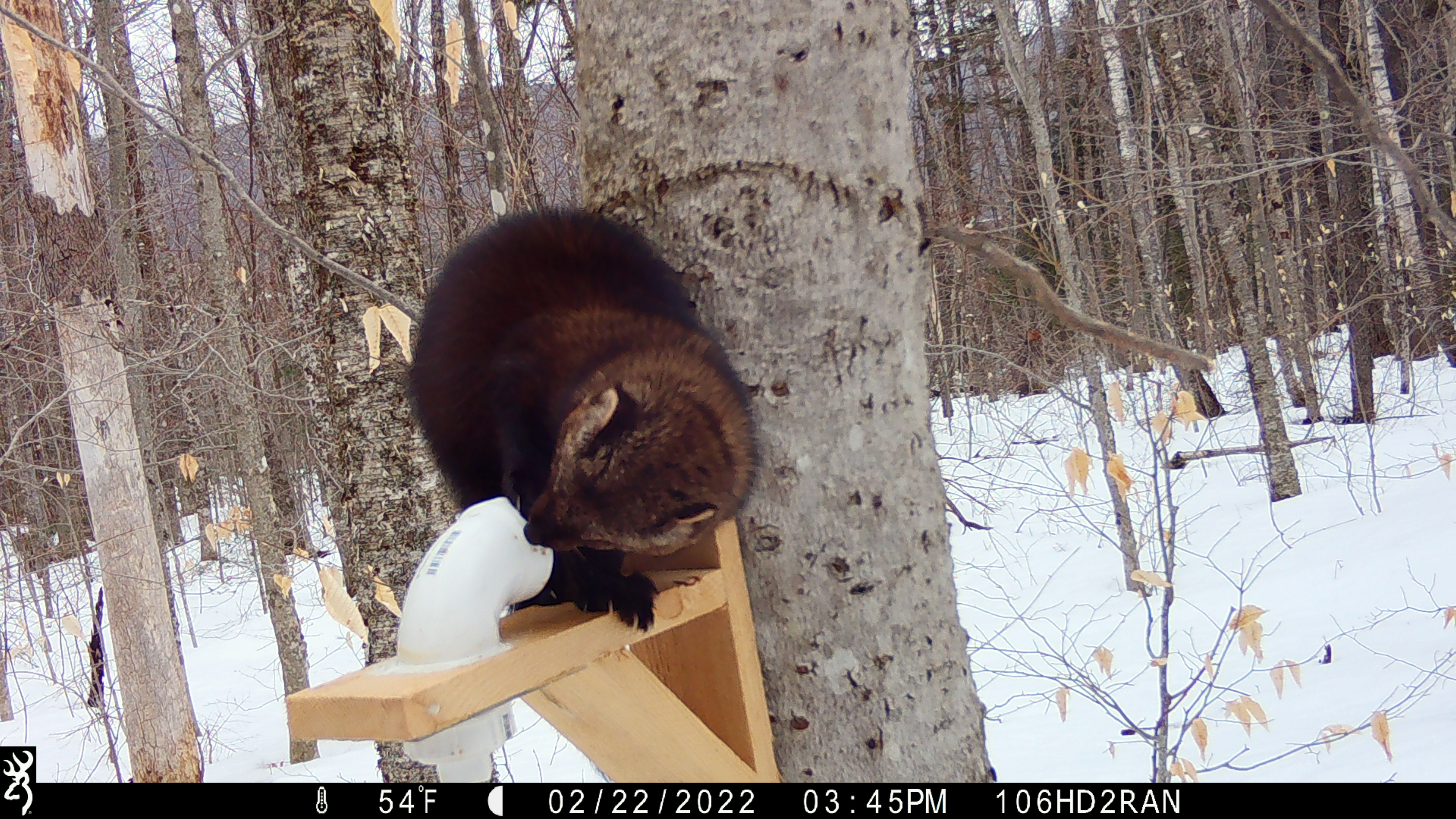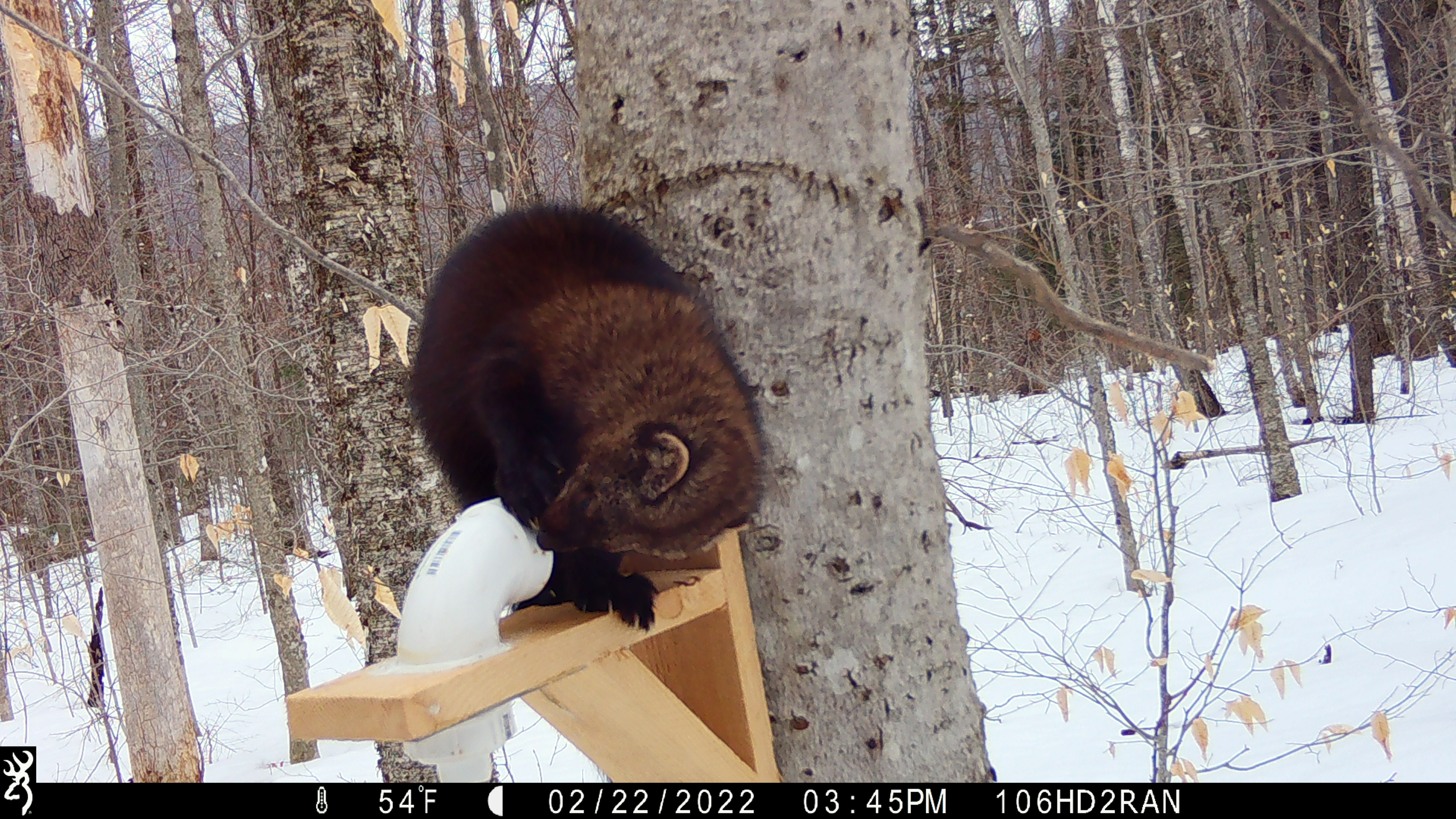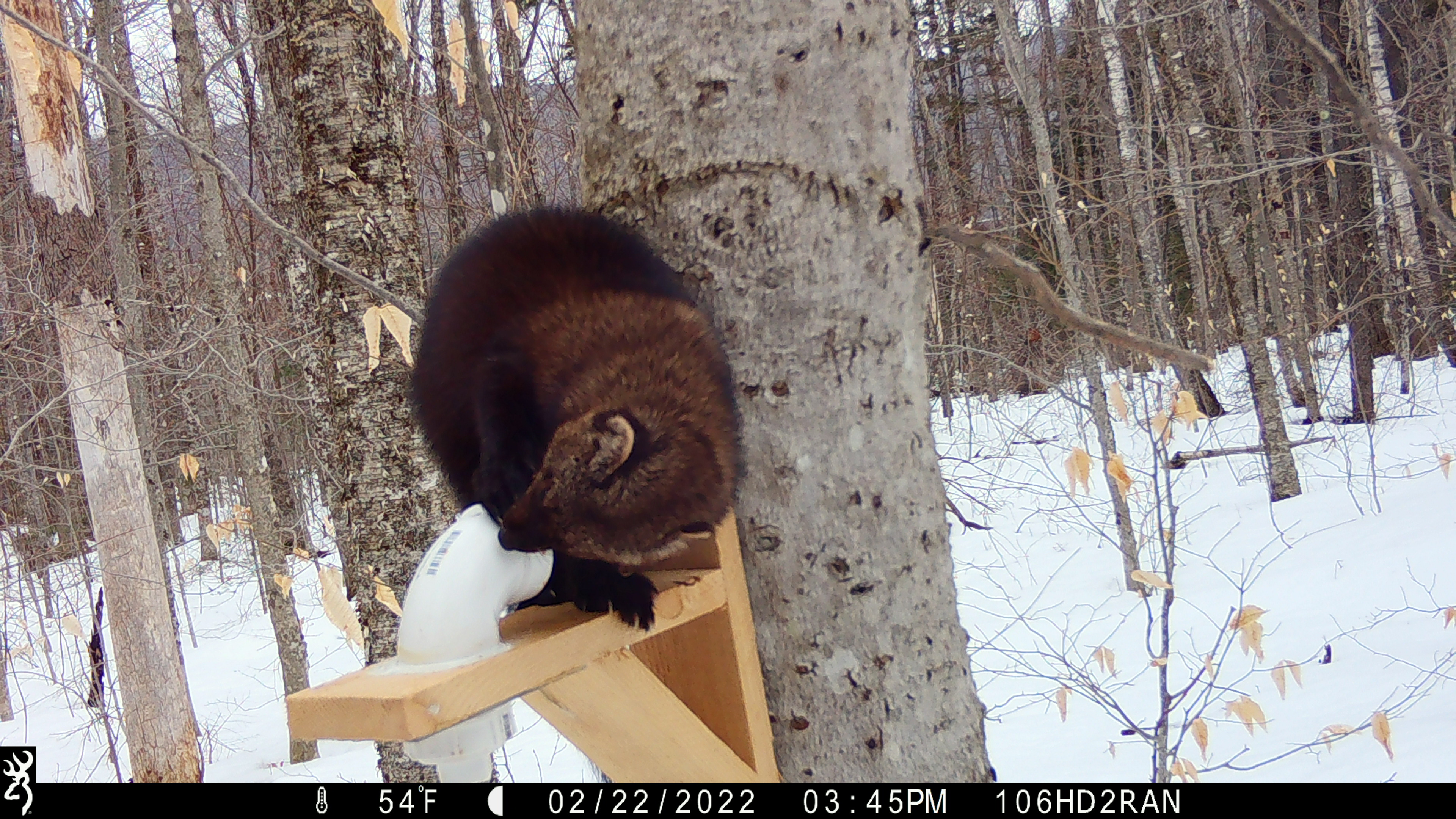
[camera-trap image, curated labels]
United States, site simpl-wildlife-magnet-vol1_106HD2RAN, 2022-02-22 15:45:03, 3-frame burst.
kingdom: Animalia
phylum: Chordata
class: Mammalia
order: Carnivora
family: Mustelidae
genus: Pekania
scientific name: Pekania pennanti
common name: fisher